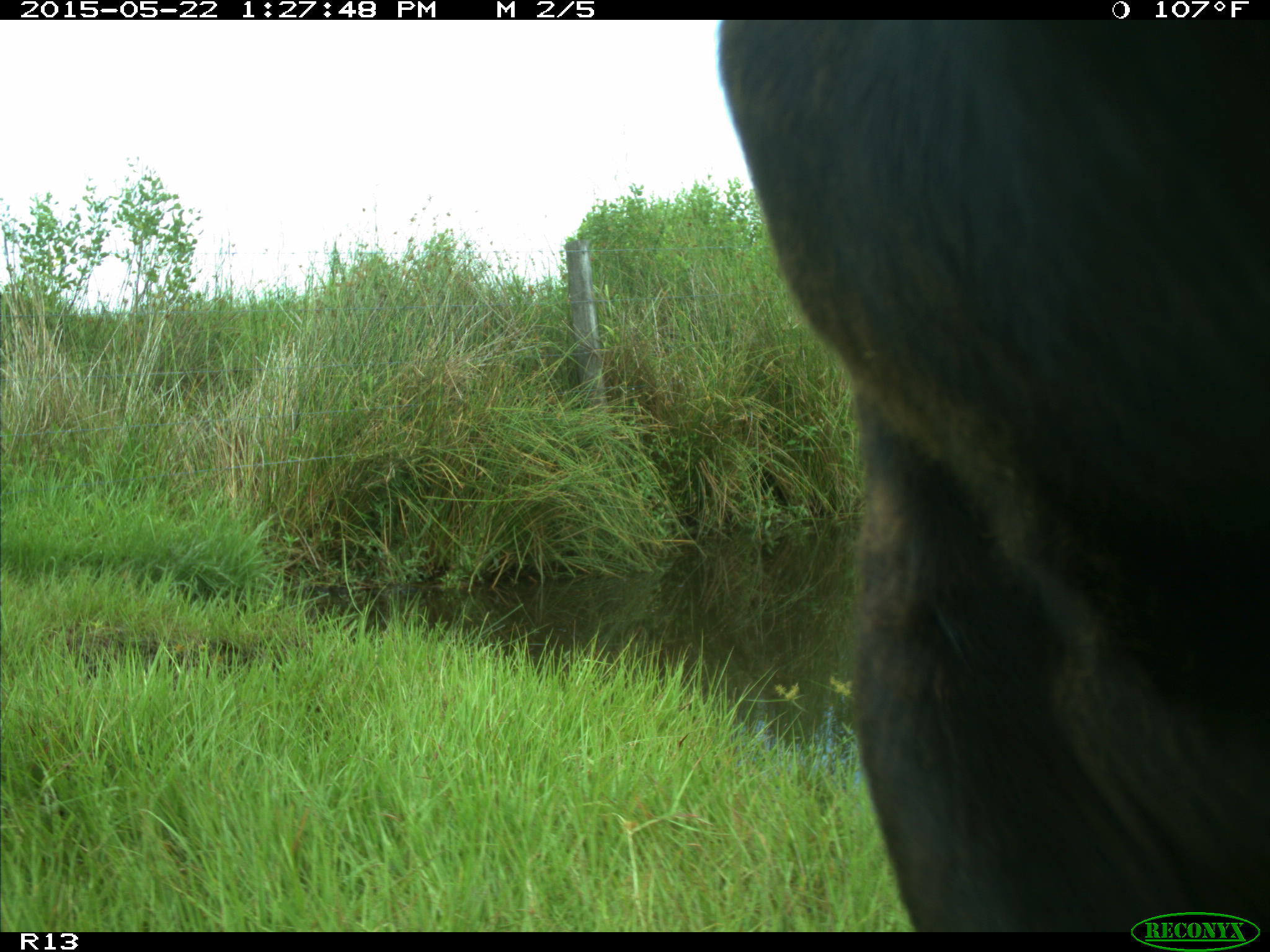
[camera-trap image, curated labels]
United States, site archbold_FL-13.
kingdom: Animalia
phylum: Chordata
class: Mammalia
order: Artiodactyla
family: Bovidae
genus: Bos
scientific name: Bos taurus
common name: domestic cow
Bos taurus (domestic cow).